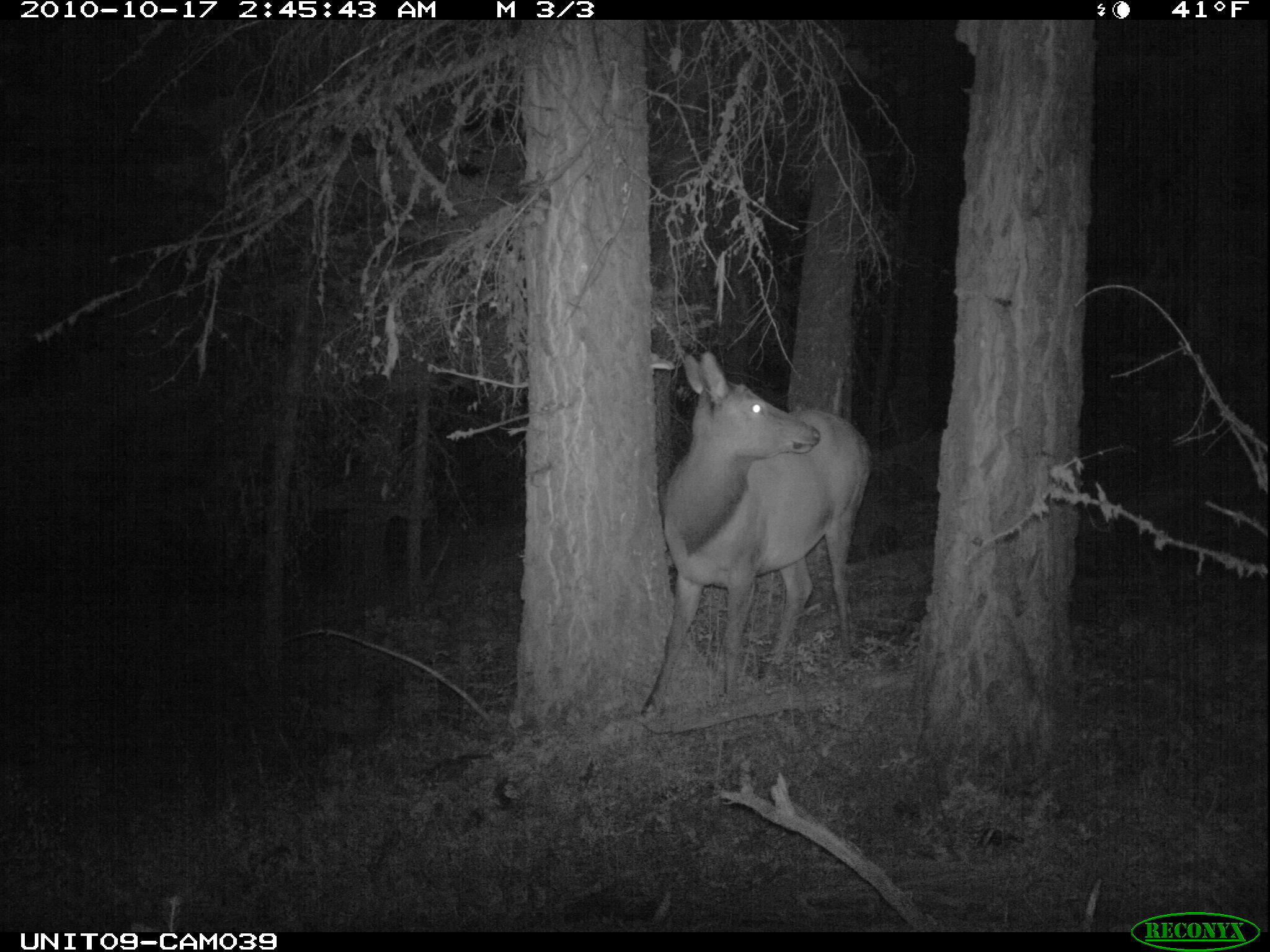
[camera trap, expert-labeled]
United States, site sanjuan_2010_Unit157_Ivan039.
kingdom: Animalia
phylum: Chordata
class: Mammalia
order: Artiodactyla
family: Cervidae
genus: Cervus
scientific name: Cervus elaphus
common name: red deer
Cervus elaphus (red deer).